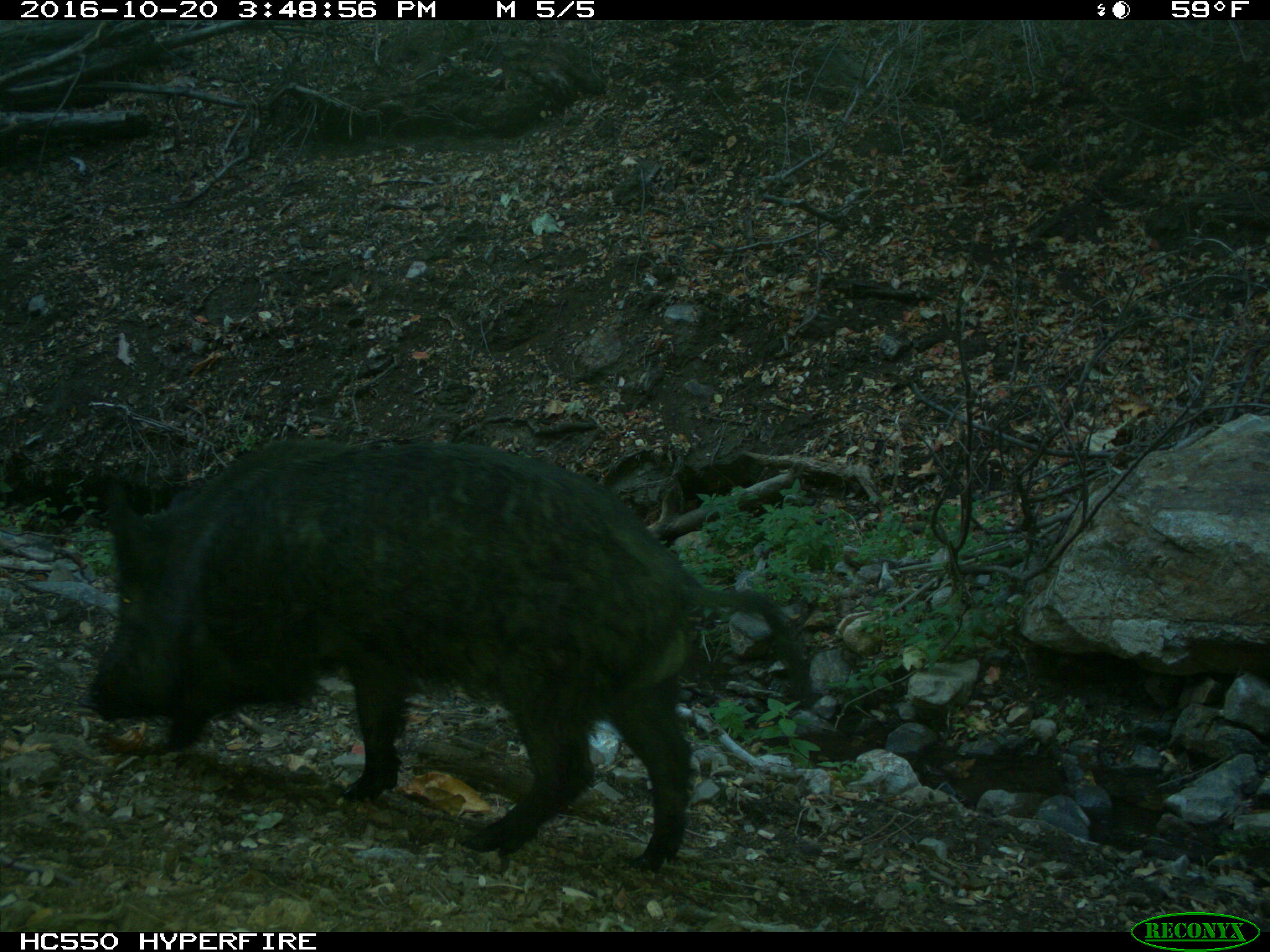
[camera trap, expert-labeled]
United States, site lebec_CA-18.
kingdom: Animalia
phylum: Chordata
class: Mammalia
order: Artiodactyla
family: Suidae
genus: Sus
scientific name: Sus scrofa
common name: wild boar